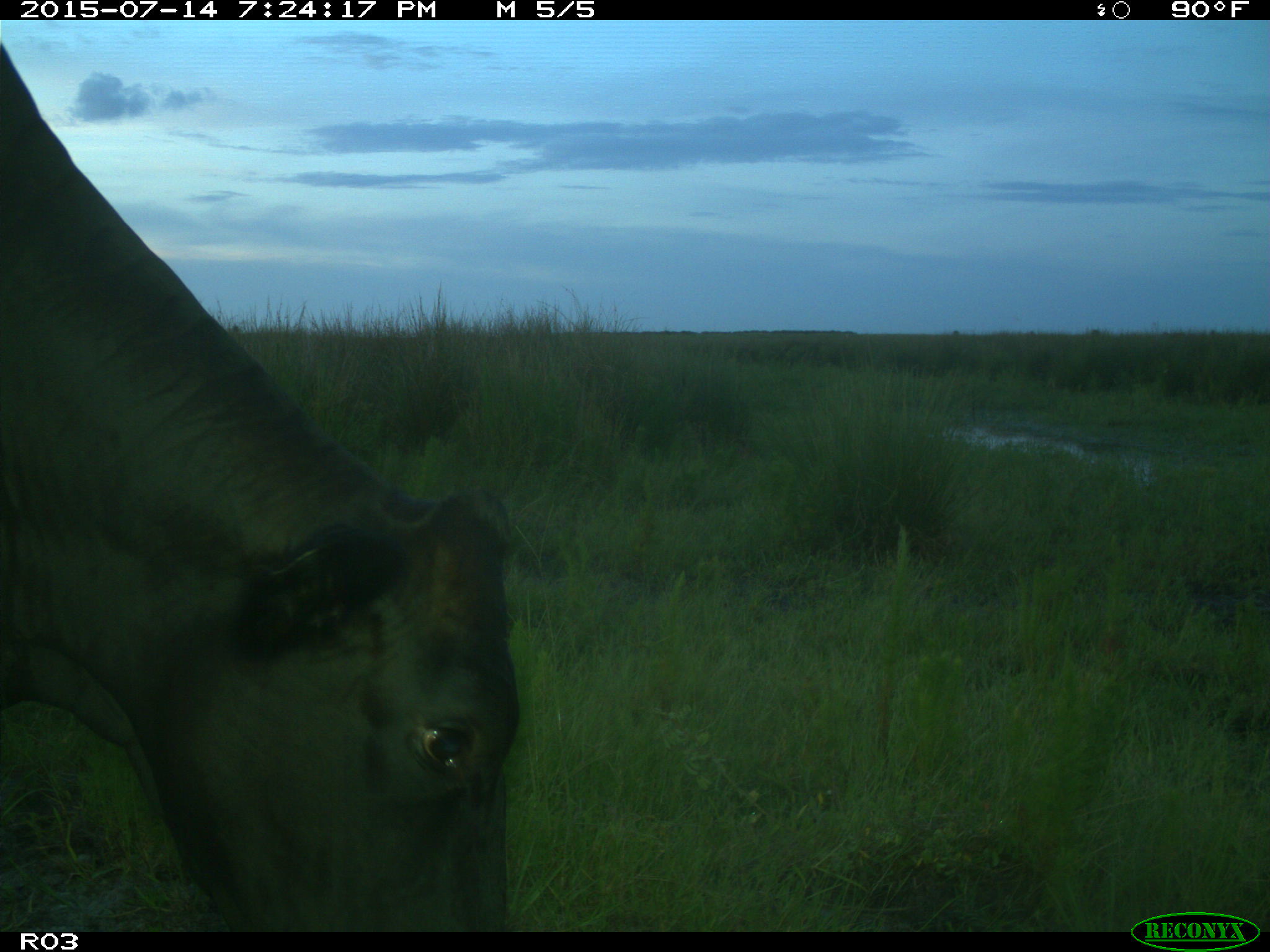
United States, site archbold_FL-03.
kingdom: Animalia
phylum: Chordata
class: Mammalia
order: Artiodactyla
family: Bovidae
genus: Bos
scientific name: Bos taurus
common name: domestic cow